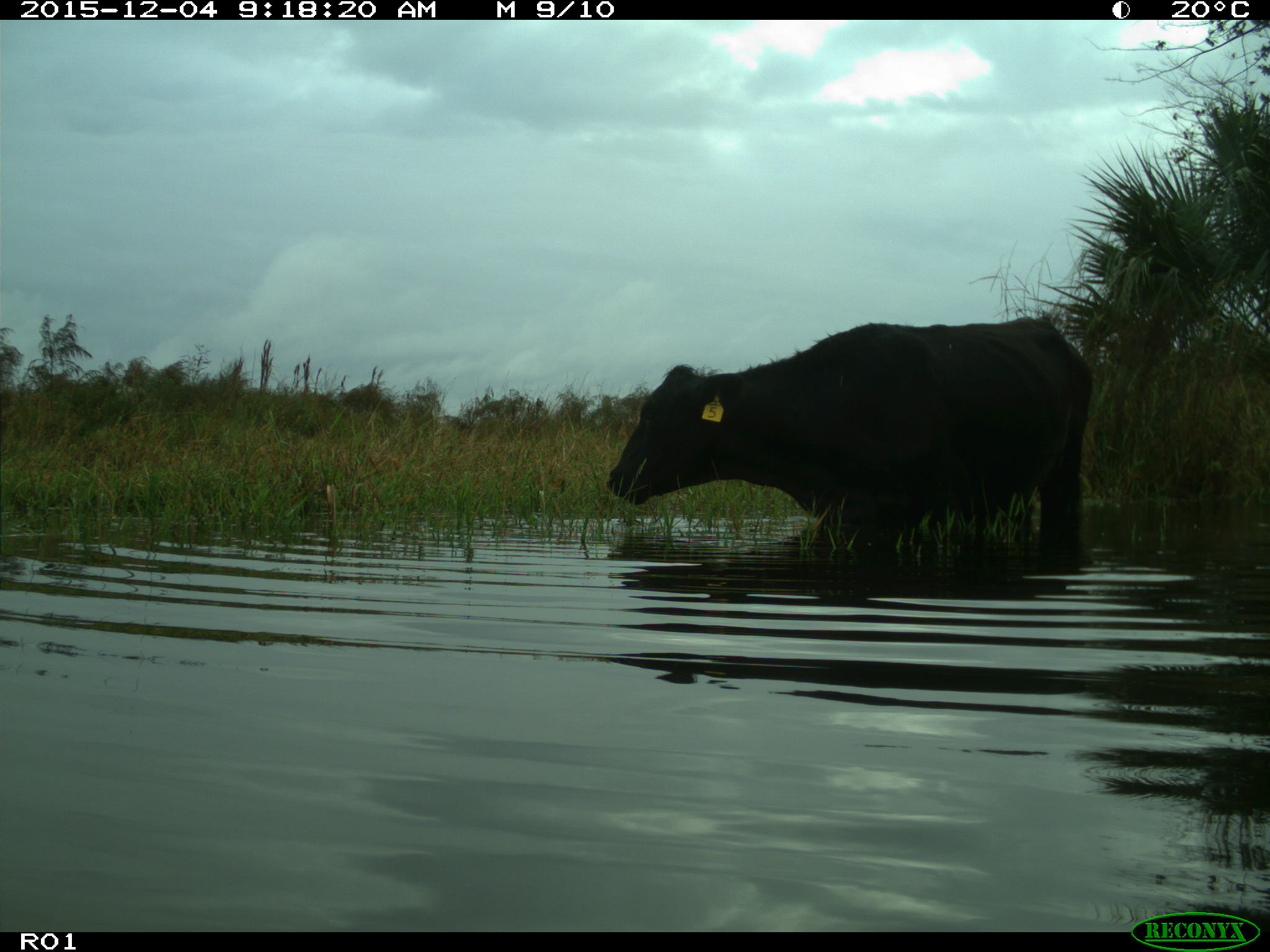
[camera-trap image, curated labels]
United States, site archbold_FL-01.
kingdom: Animalia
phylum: Chordata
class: Mammalia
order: Artiodactyla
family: Bovidae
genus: Bos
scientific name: Bos taurus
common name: domestic cow